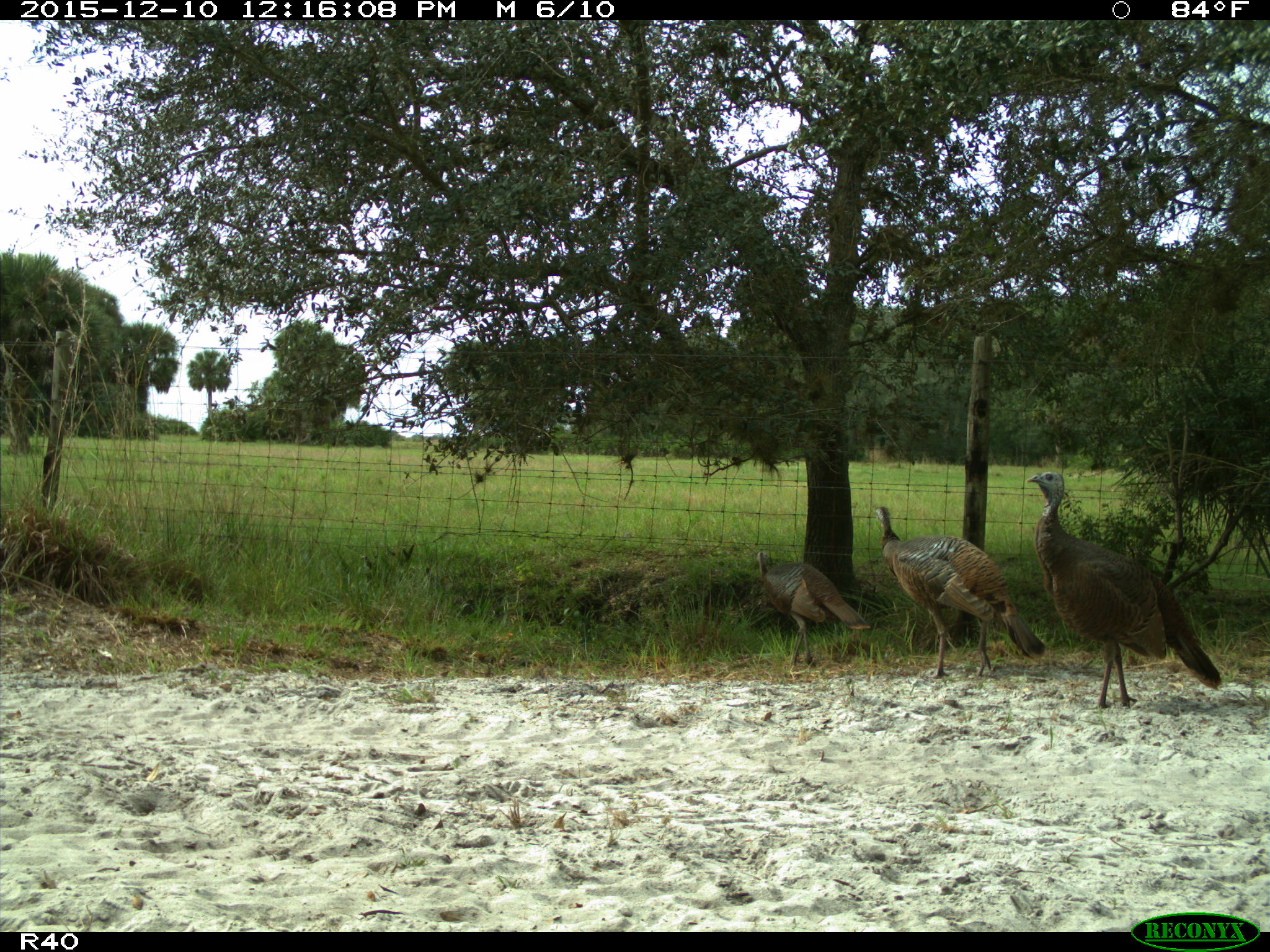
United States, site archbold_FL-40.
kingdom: Animalia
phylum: Chordata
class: Aves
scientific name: Aves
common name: birds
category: unidentified bird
Unidentified bird (birds) (Aves).